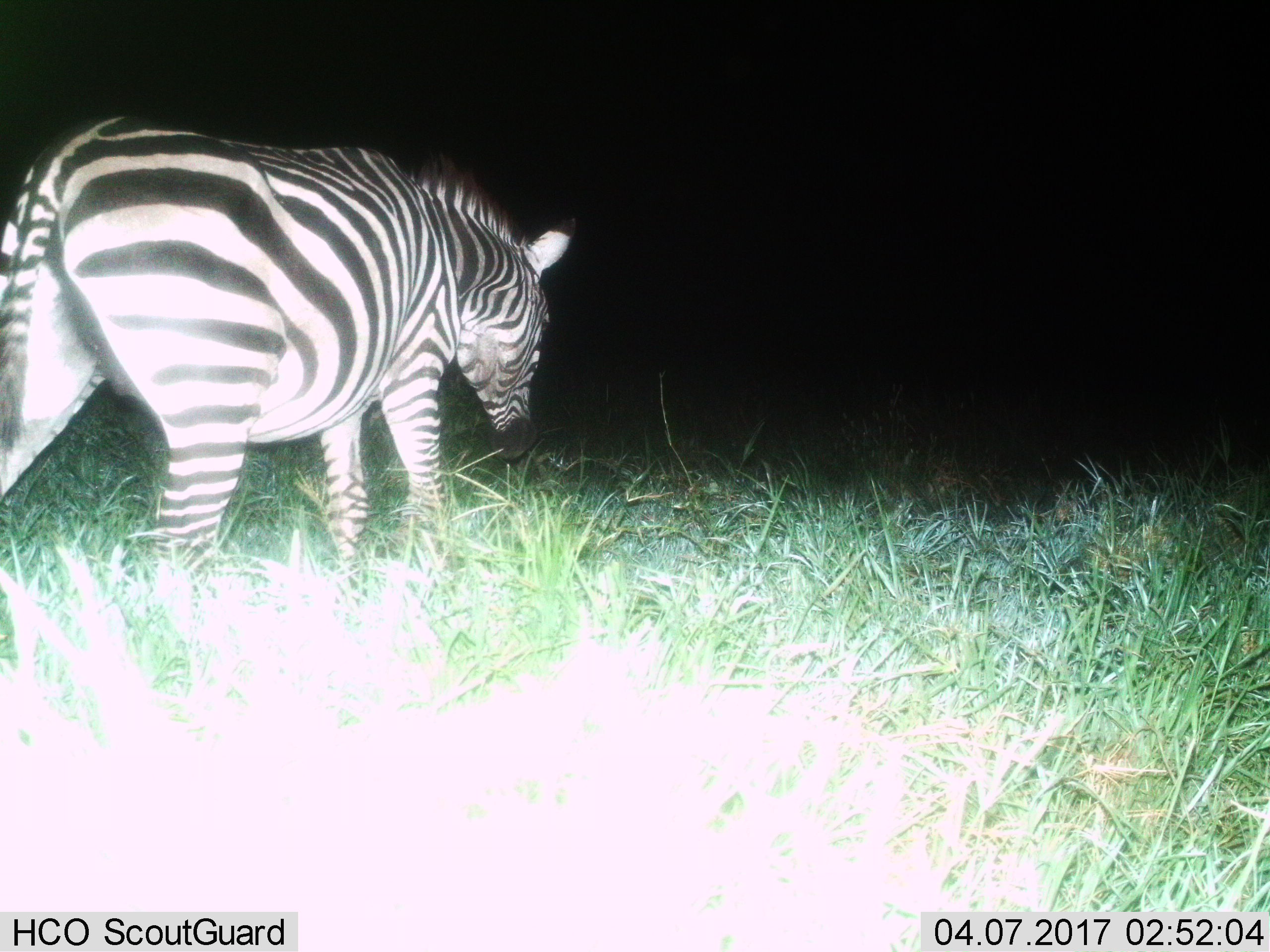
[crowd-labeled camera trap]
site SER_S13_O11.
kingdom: Animalia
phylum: Chordata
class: Mammalia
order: Perissodactyla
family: Equidae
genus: Equus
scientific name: Equus quagga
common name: plains zebra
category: zebraplains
Zebraplains (plains zebra) (Equus quagga), count 1. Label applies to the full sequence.